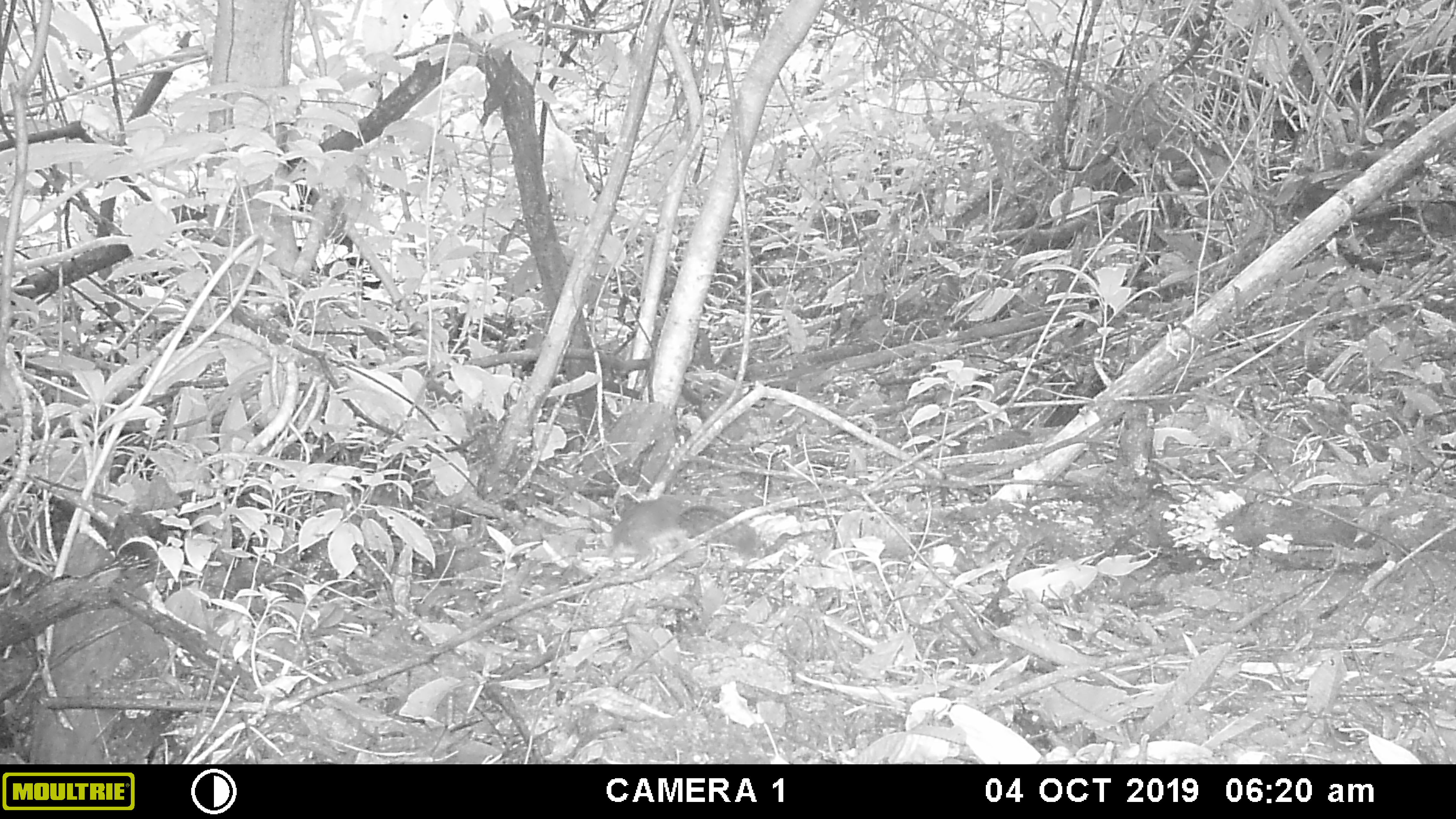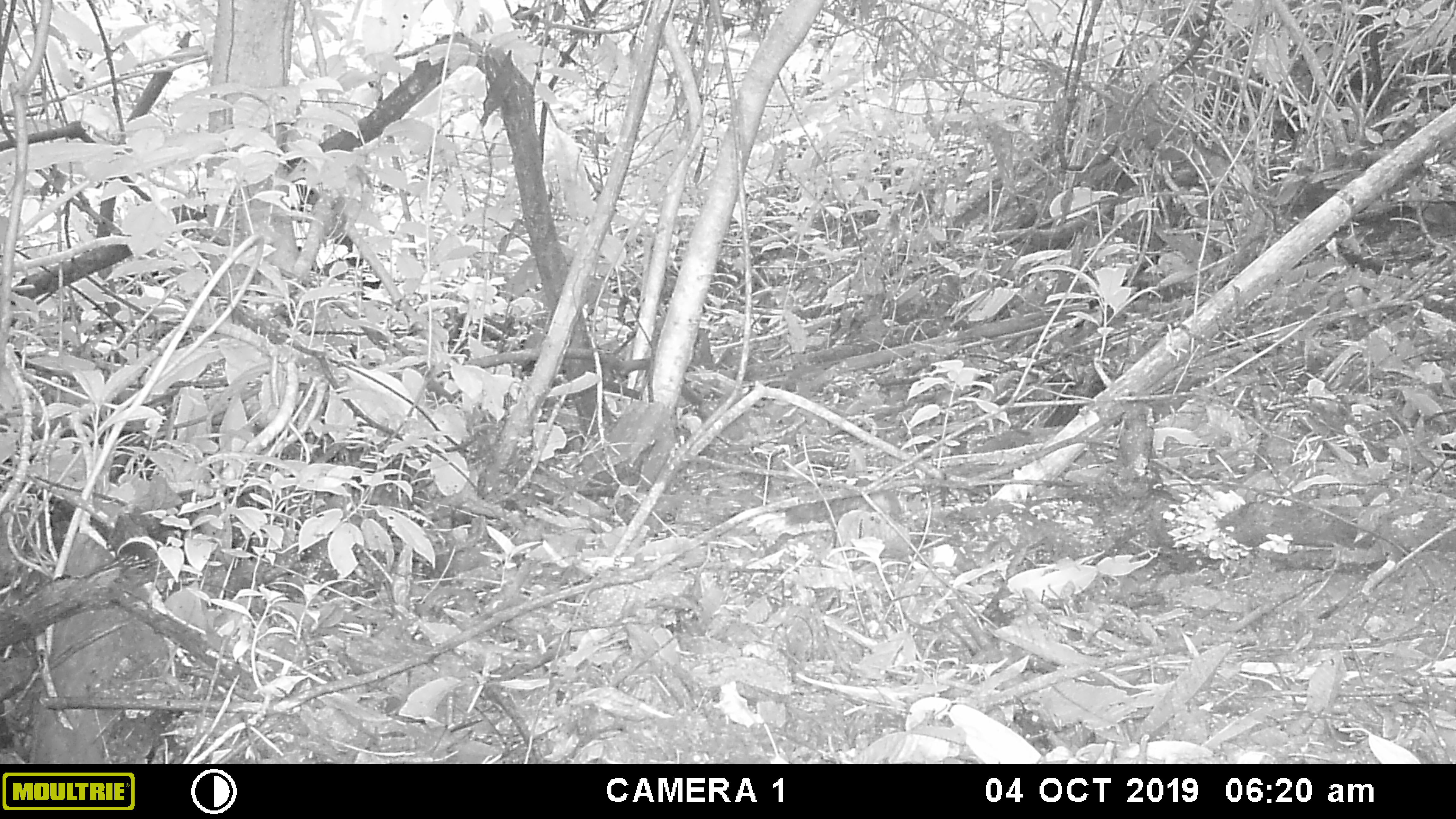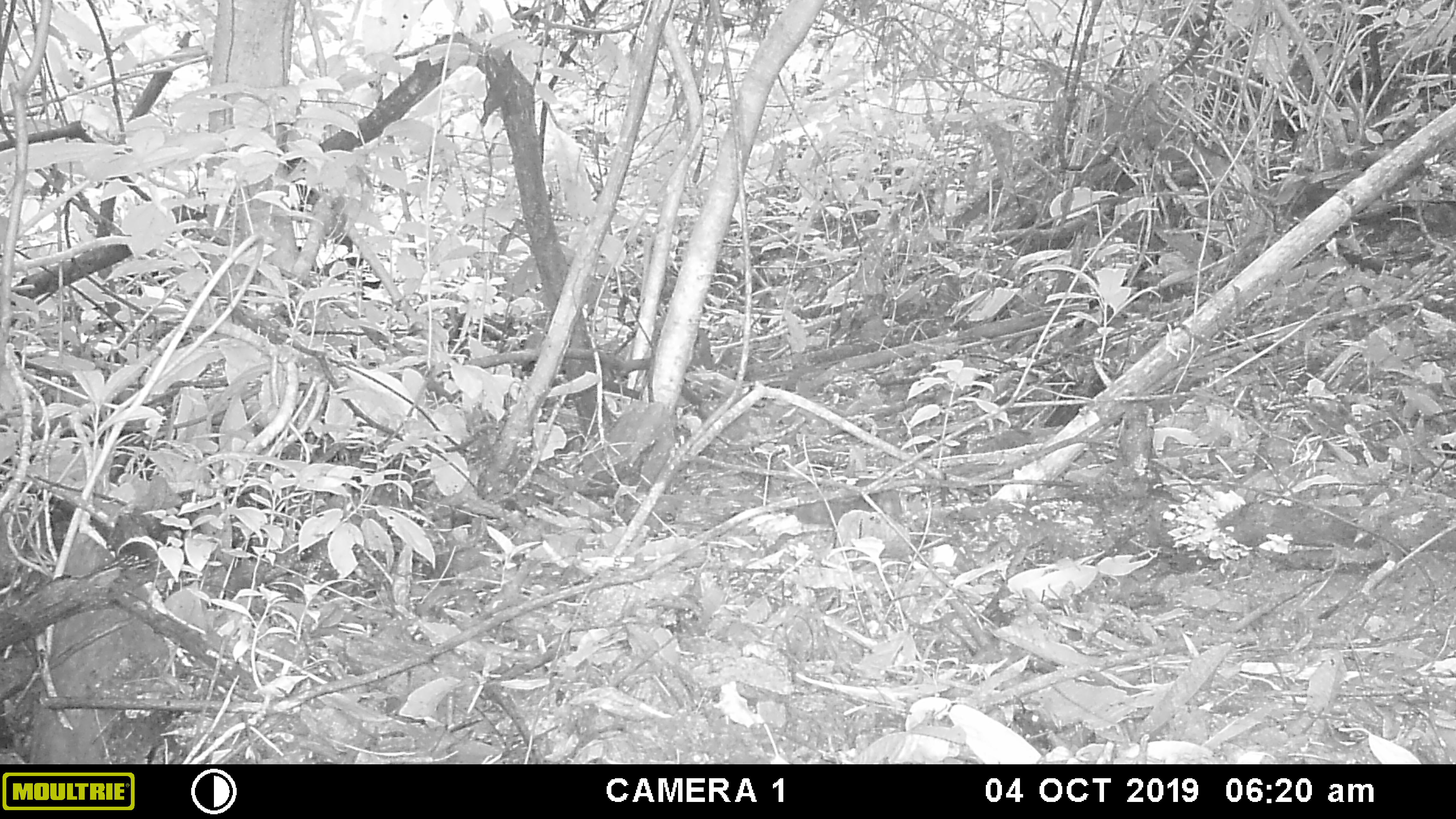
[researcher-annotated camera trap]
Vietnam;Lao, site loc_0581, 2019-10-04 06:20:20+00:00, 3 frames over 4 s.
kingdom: Animalia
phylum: Chordata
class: Mammalia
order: Rodentia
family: Sciuridae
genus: Dremomys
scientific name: Dremomys rufigenis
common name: red-cheeked squirrel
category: red cheeked squirrel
Red cheeked squirrel (red-cheeked squirrel) (Dremomys rufigenis). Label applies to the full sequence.